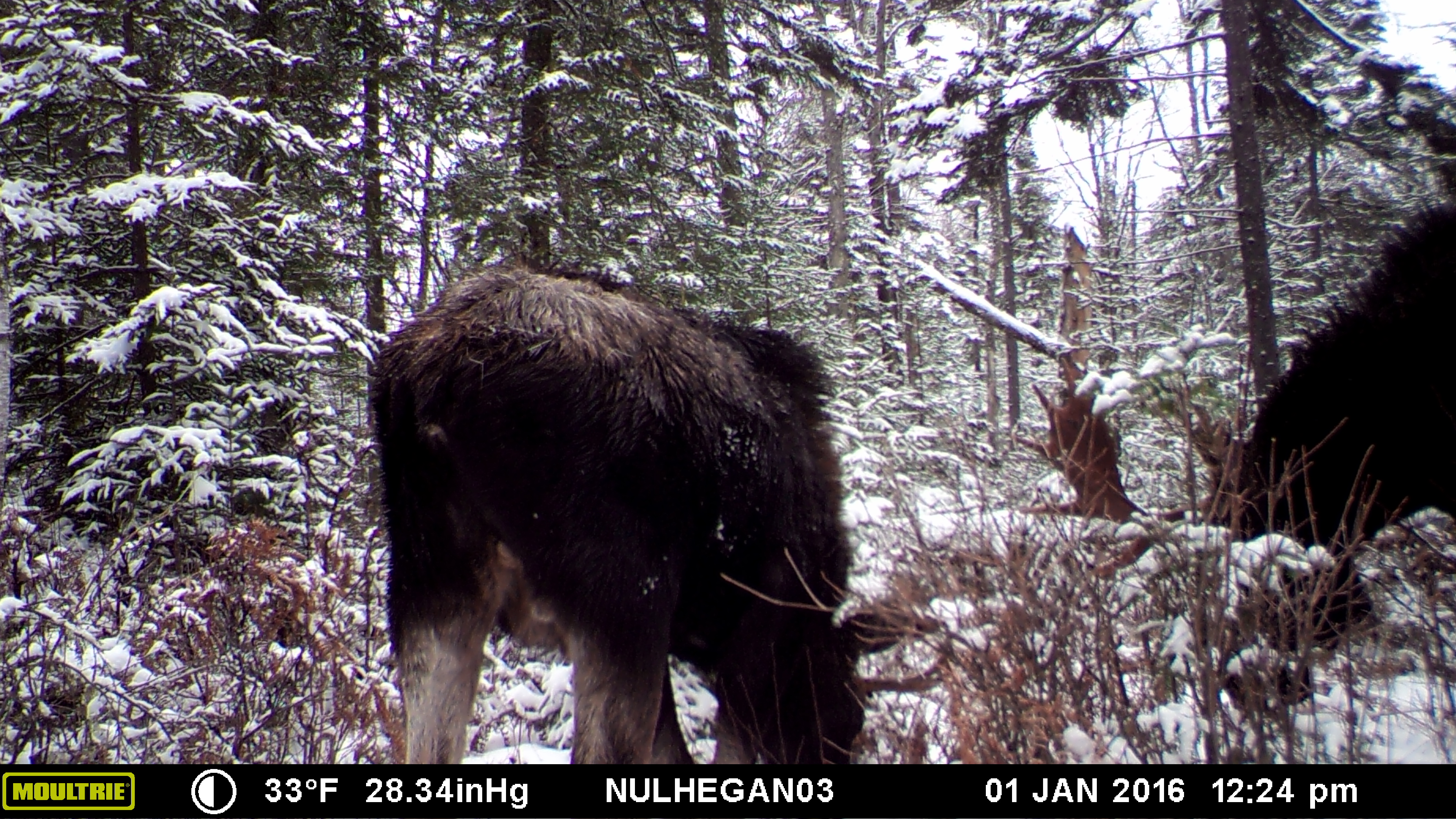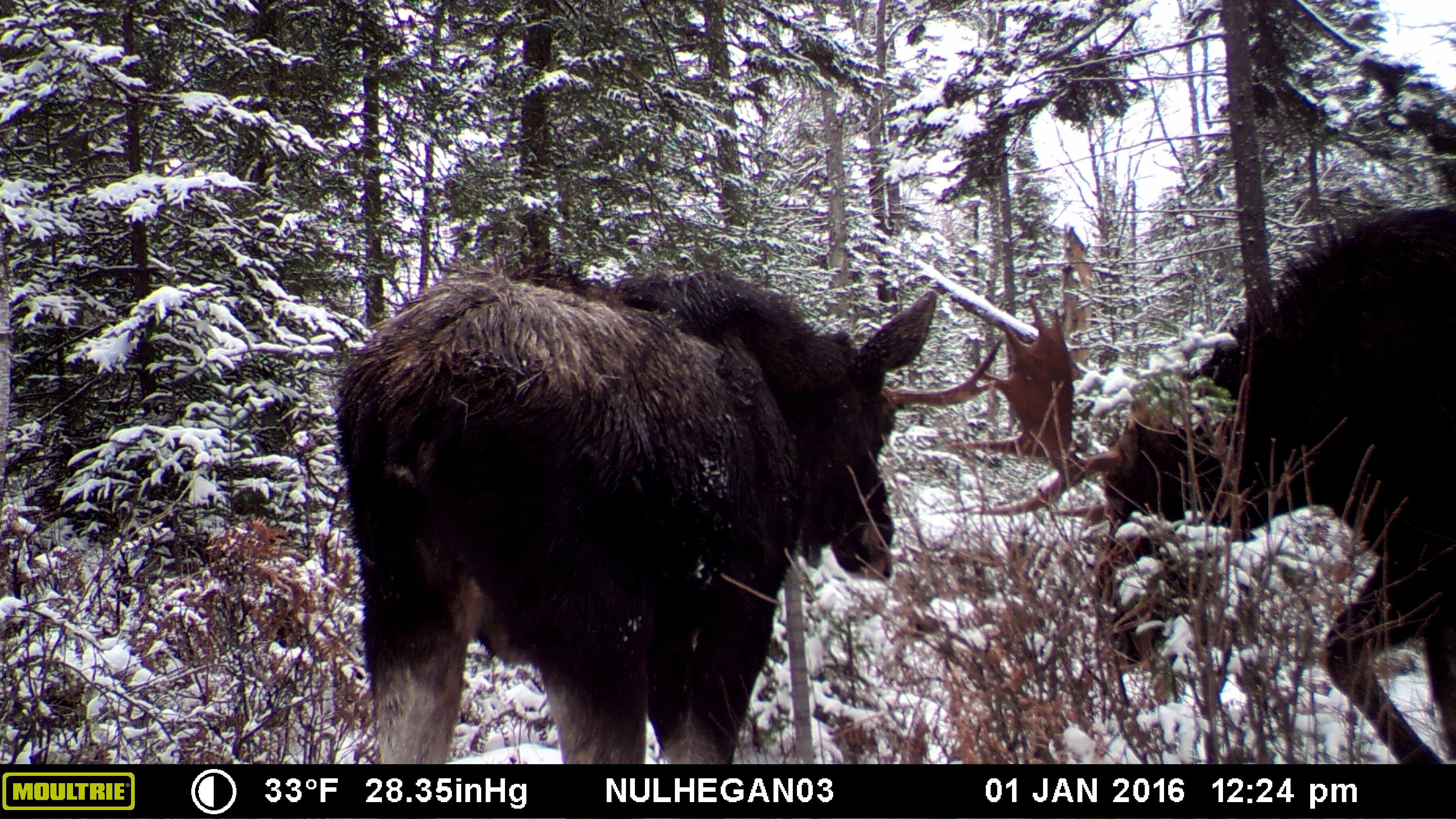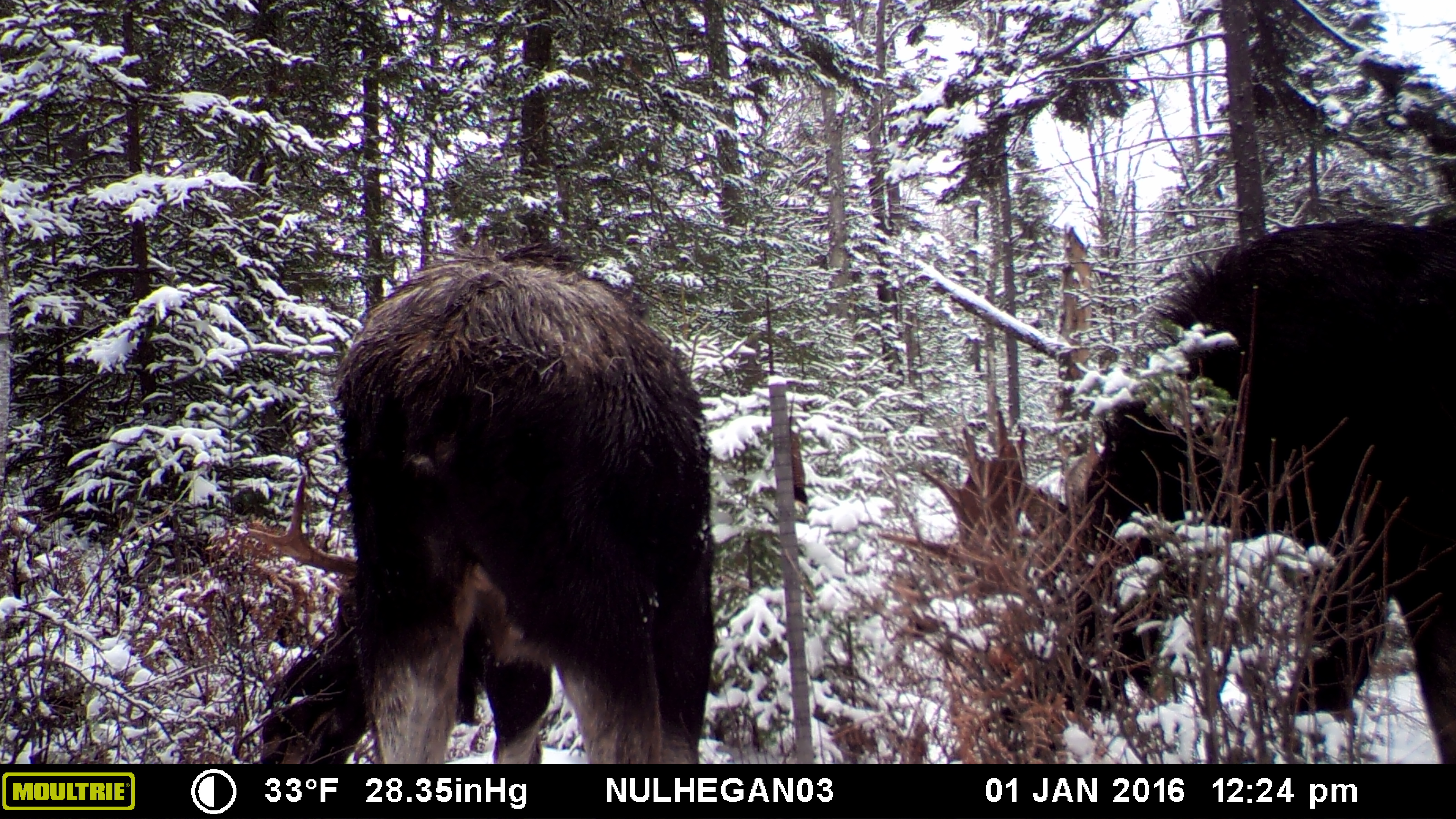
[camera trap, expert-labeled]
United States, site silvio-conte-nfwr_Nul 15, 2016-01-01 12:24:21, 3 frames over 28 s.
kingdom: Animalia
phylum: Chordata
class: Mammalia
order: Artiodactyla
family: Cervidae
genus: Alces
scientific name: Alces alces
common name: moose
Moose (Alces alces).